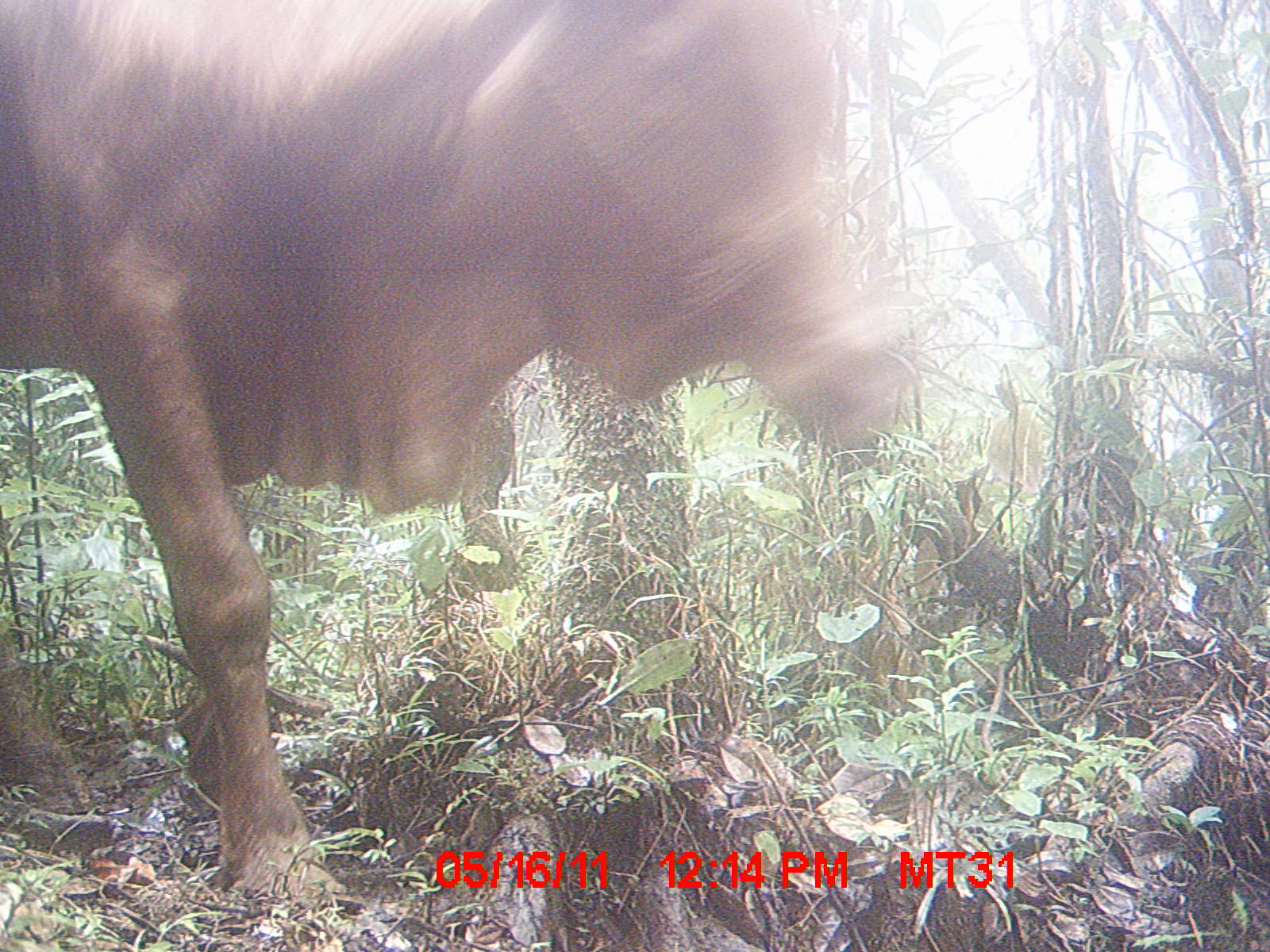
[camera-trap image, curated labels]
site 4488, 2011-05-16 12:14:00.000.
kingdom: Animalia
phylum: Chordata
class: Mammalia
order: Artiodactyla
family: Bovidae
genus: Bos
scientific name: Bos taurus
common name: domestic cattle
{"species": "Bos taurus (domestic cattle)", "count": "3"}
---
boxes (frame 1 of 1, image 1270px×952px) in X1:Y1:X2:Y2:
bos taurus: 0:0:925:910